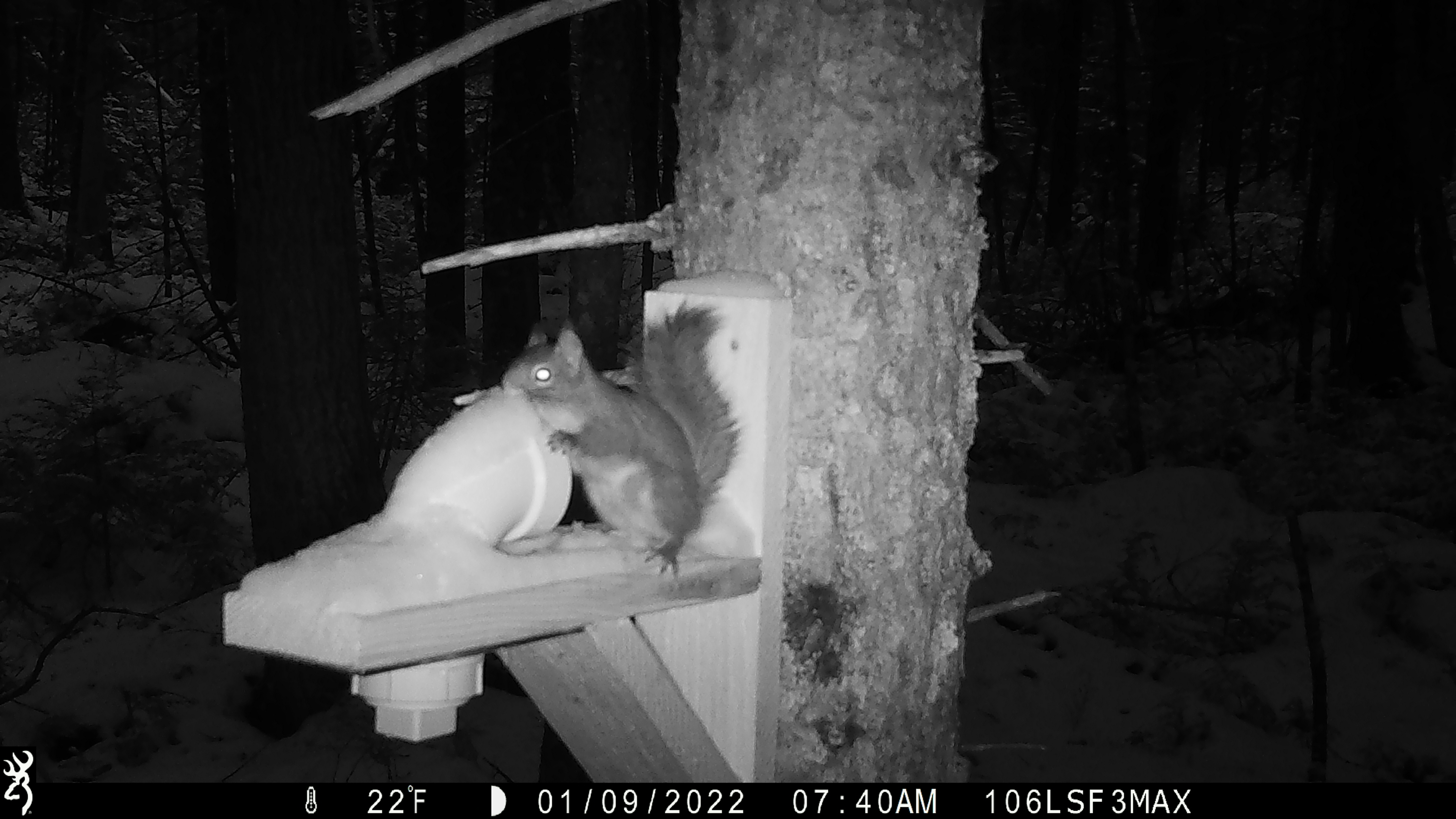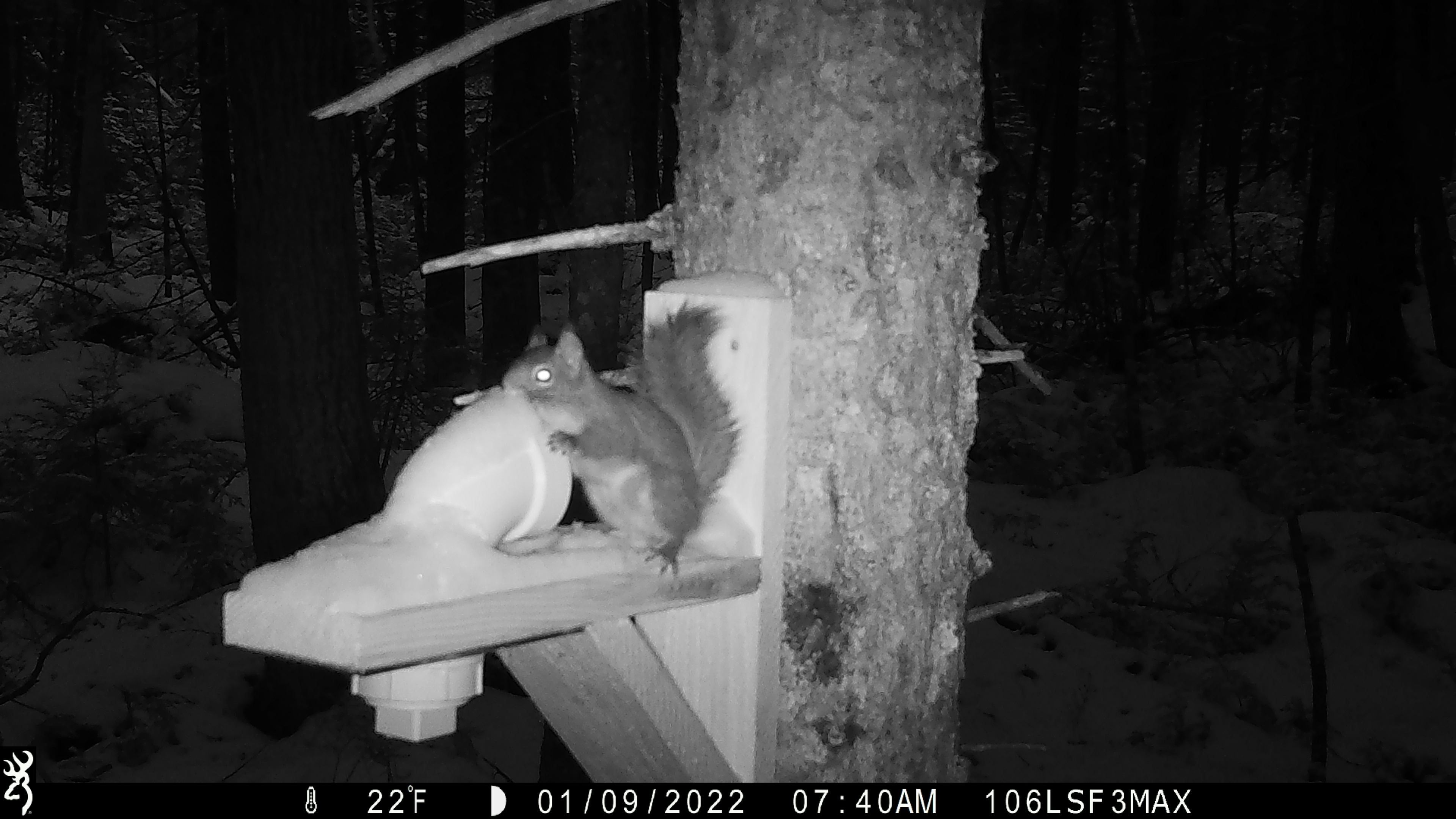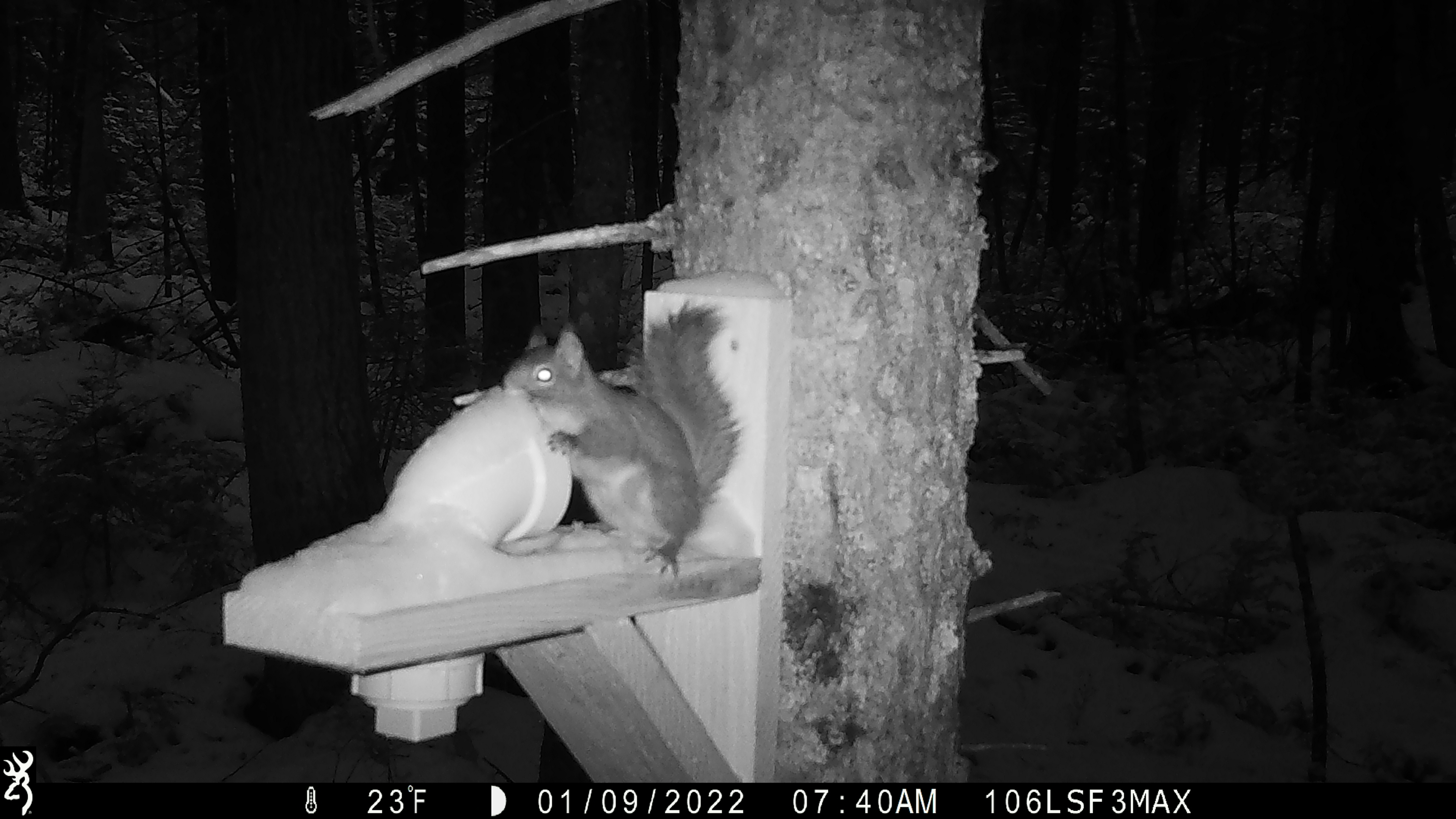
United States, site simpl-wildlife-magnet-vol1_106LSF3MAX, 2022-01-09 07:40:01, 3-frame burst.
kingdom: Animalia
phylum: Chordata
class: Mammalia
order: Rodentia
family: Sciuridae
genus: Tamiasciurus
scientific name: Tamiasciurus hudsonicus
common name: red squirrel